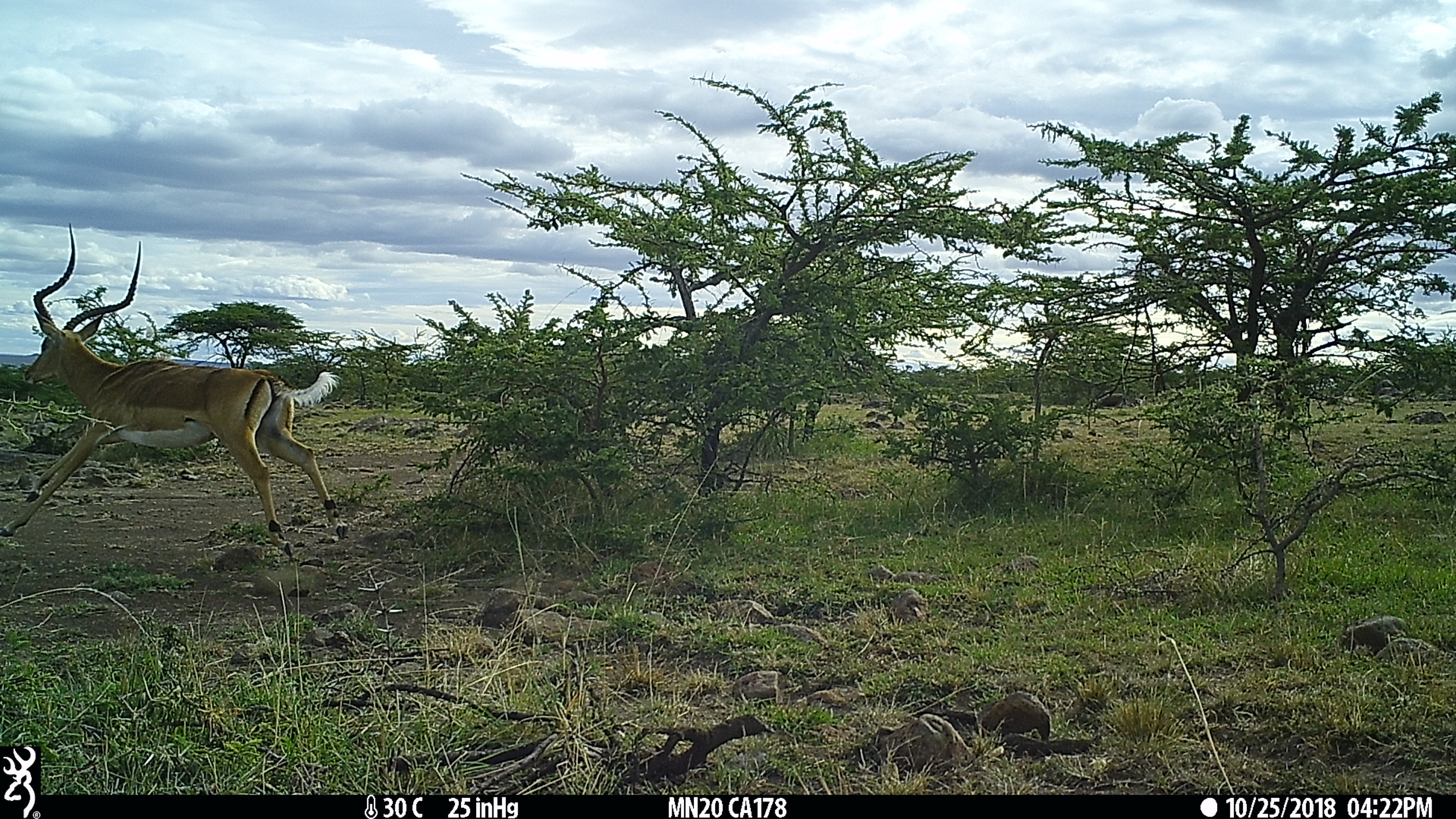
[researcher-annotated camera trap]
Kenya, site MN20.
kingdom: Animalia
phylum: Chordata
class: Mammalia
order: Artiodactyla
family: Bovidae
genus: Aepyceros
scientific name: Aepyceros melampus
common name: impala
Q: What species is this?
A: Impala (Aepyceros melampus).